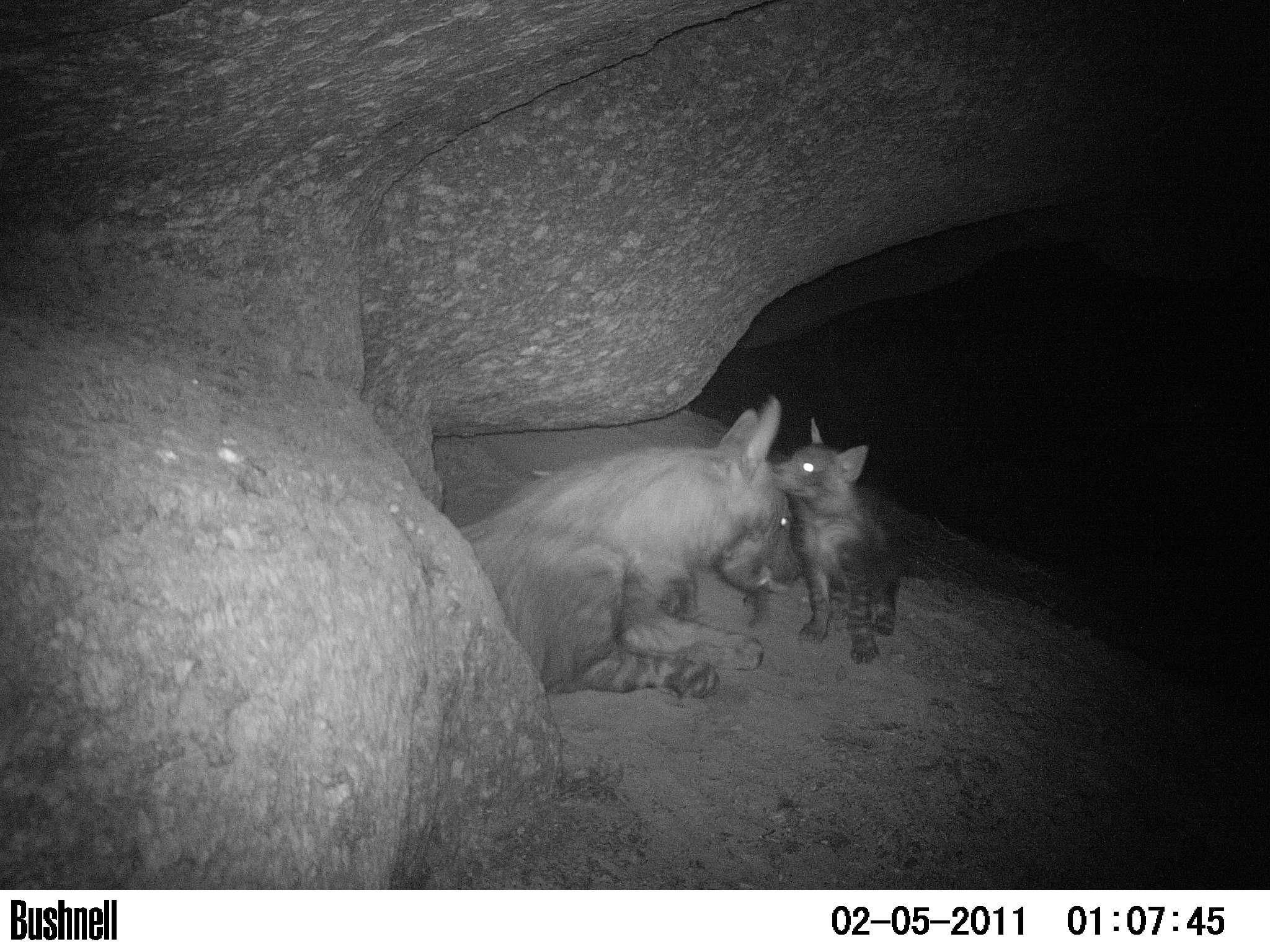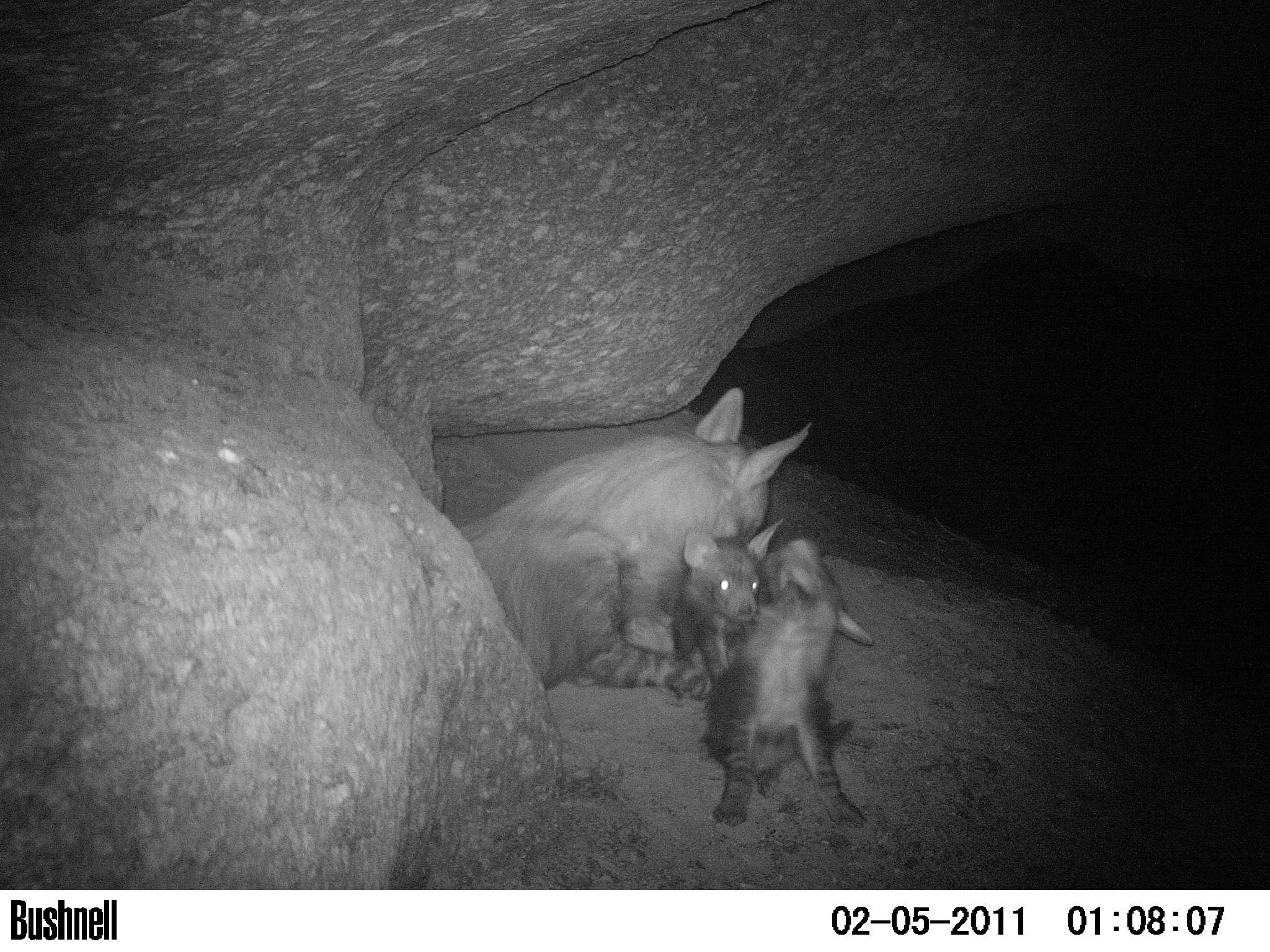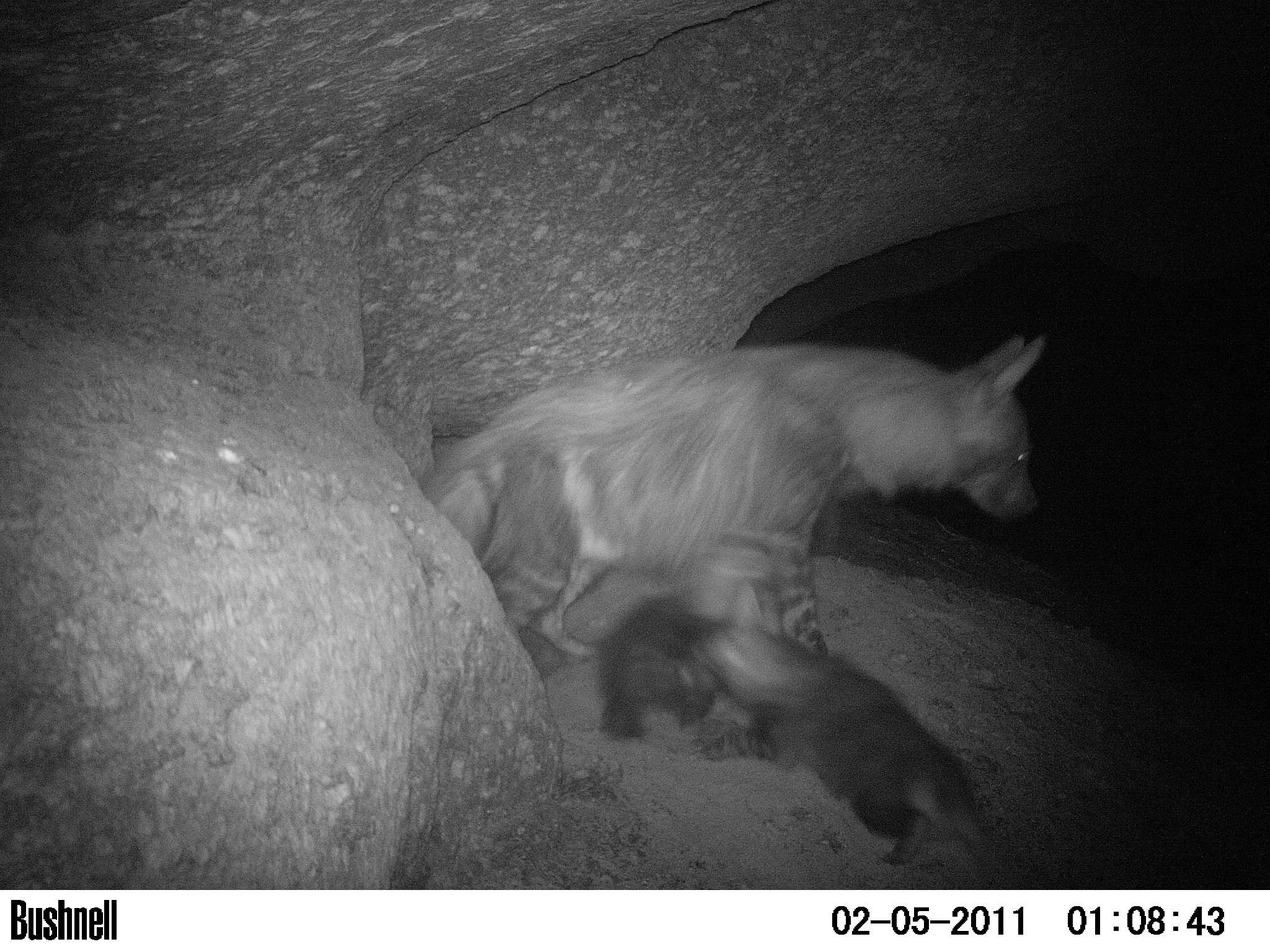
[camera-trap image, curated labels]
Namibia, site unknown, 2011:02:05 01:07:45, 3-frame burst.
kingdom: Animalia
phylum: Chordata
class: Mammalia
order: Carnivora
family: Hyaenidae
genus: Parahyaena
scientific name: Parahyaena brunnea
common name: brown hyena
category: hyaena brunnea